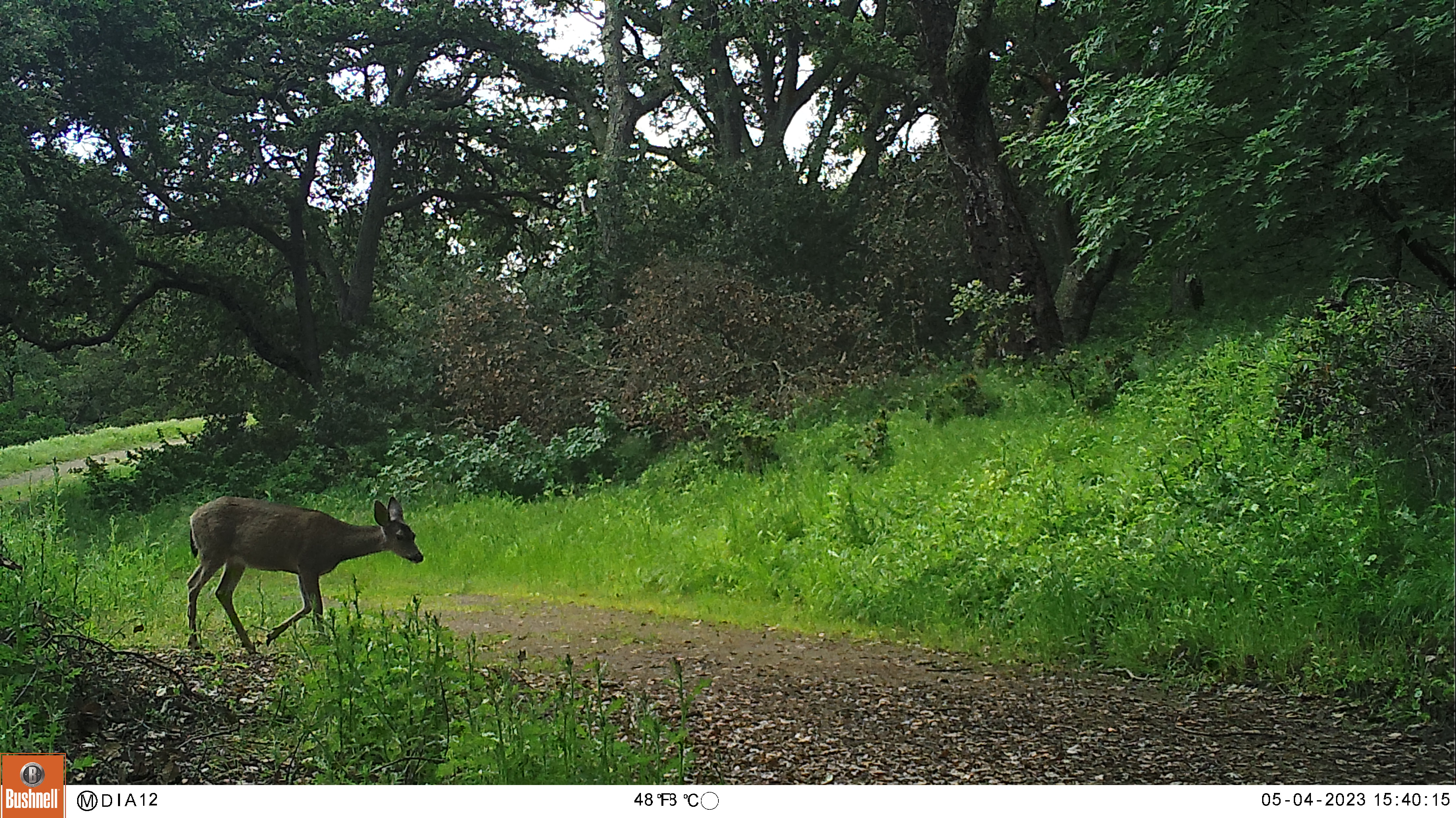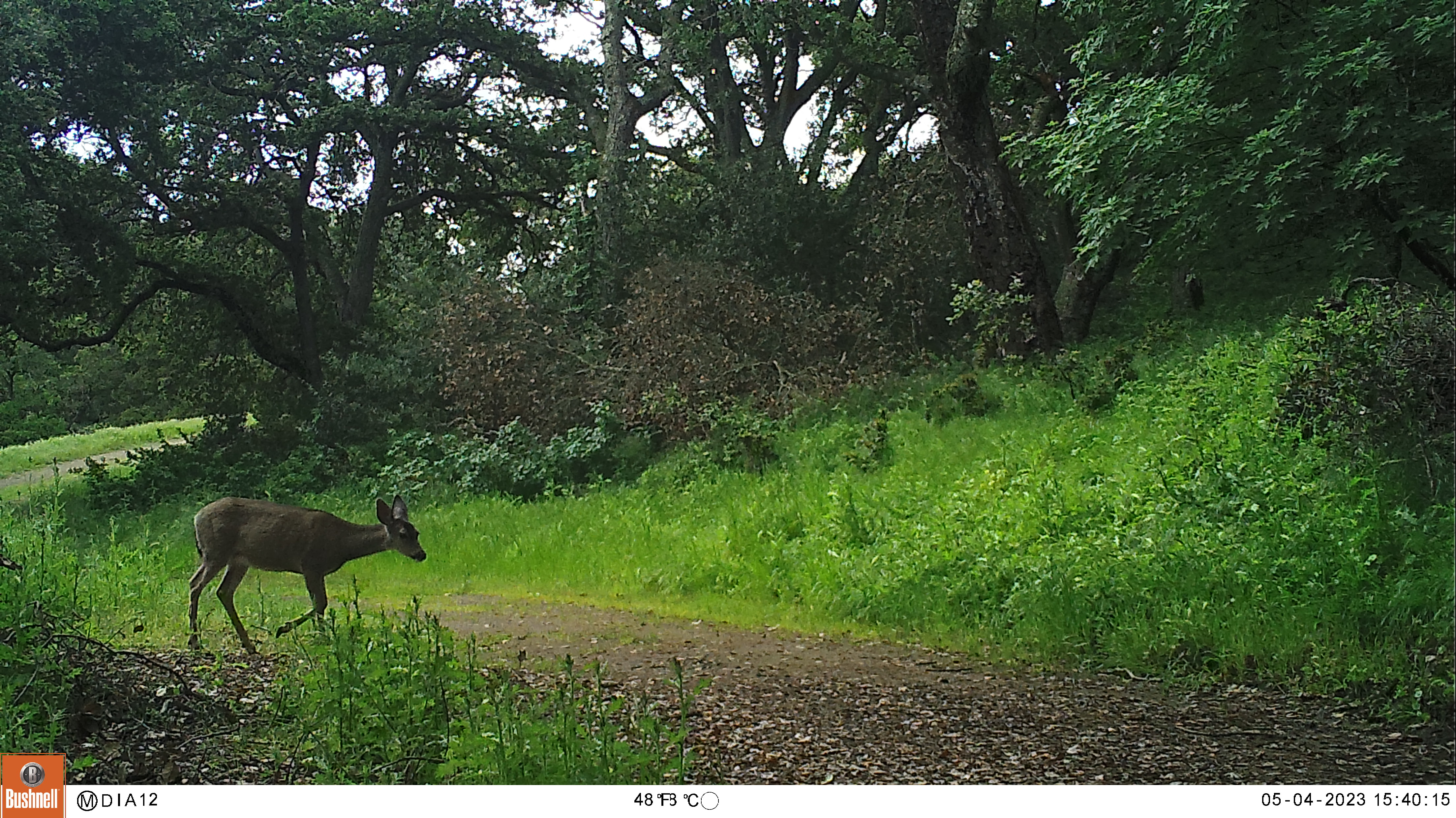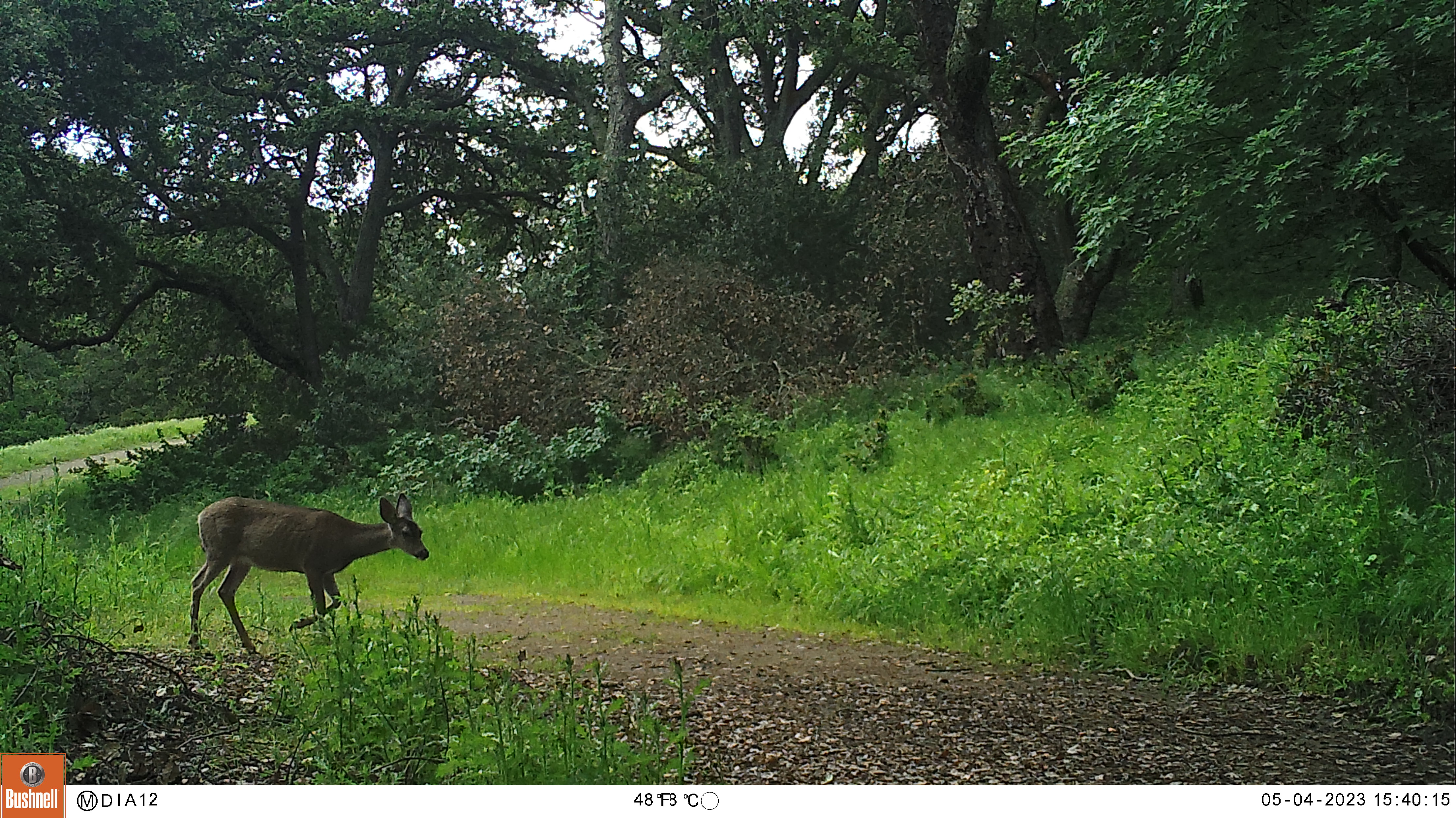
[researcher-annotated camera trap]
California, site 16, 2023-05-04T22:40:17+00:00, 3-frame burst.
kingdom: Animalia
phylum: Chordata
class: Mammalia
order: Artiodactyla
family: Cervidae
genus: Odocoileus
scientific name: Odocoileus hemionus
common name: mule deer